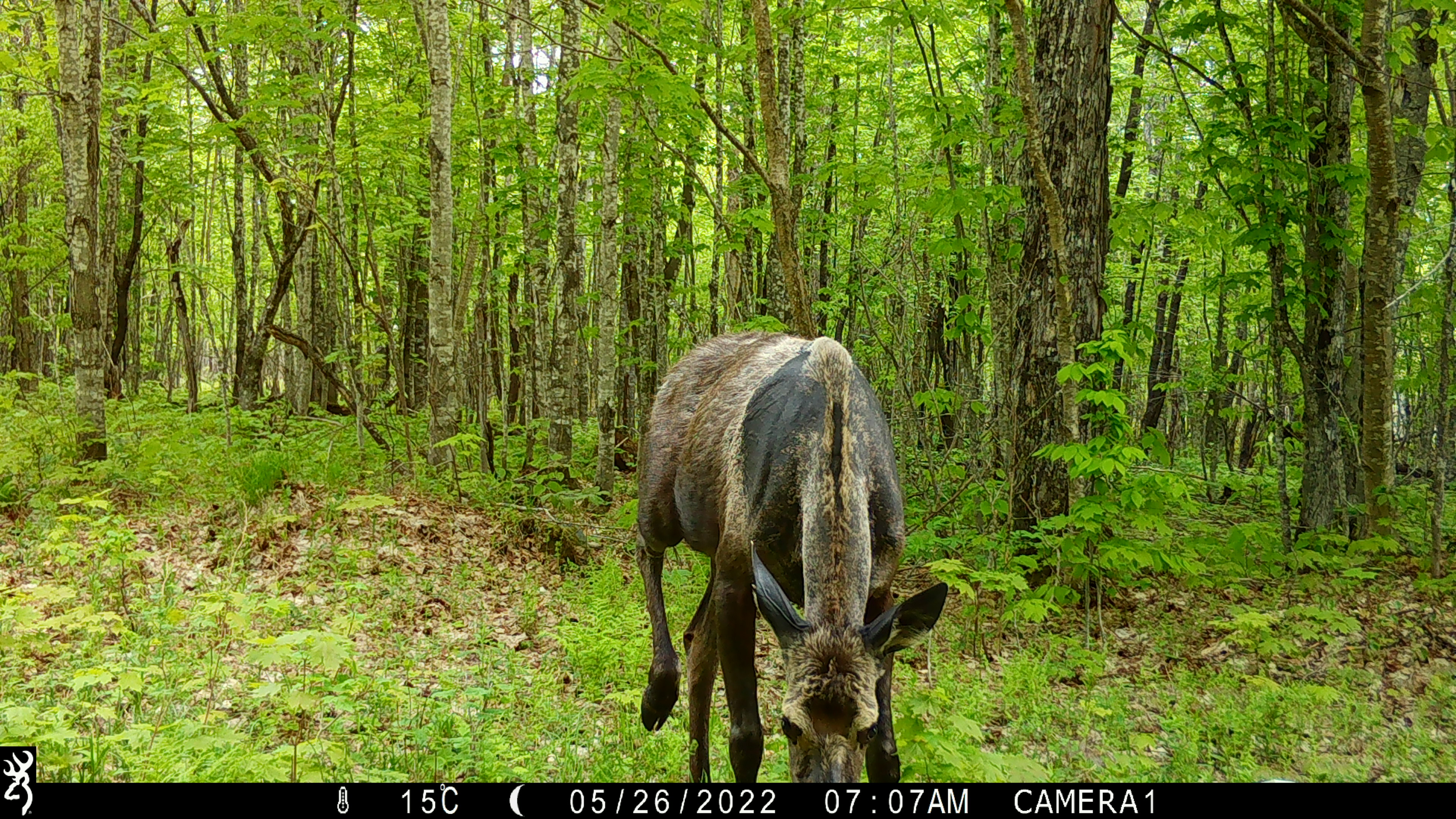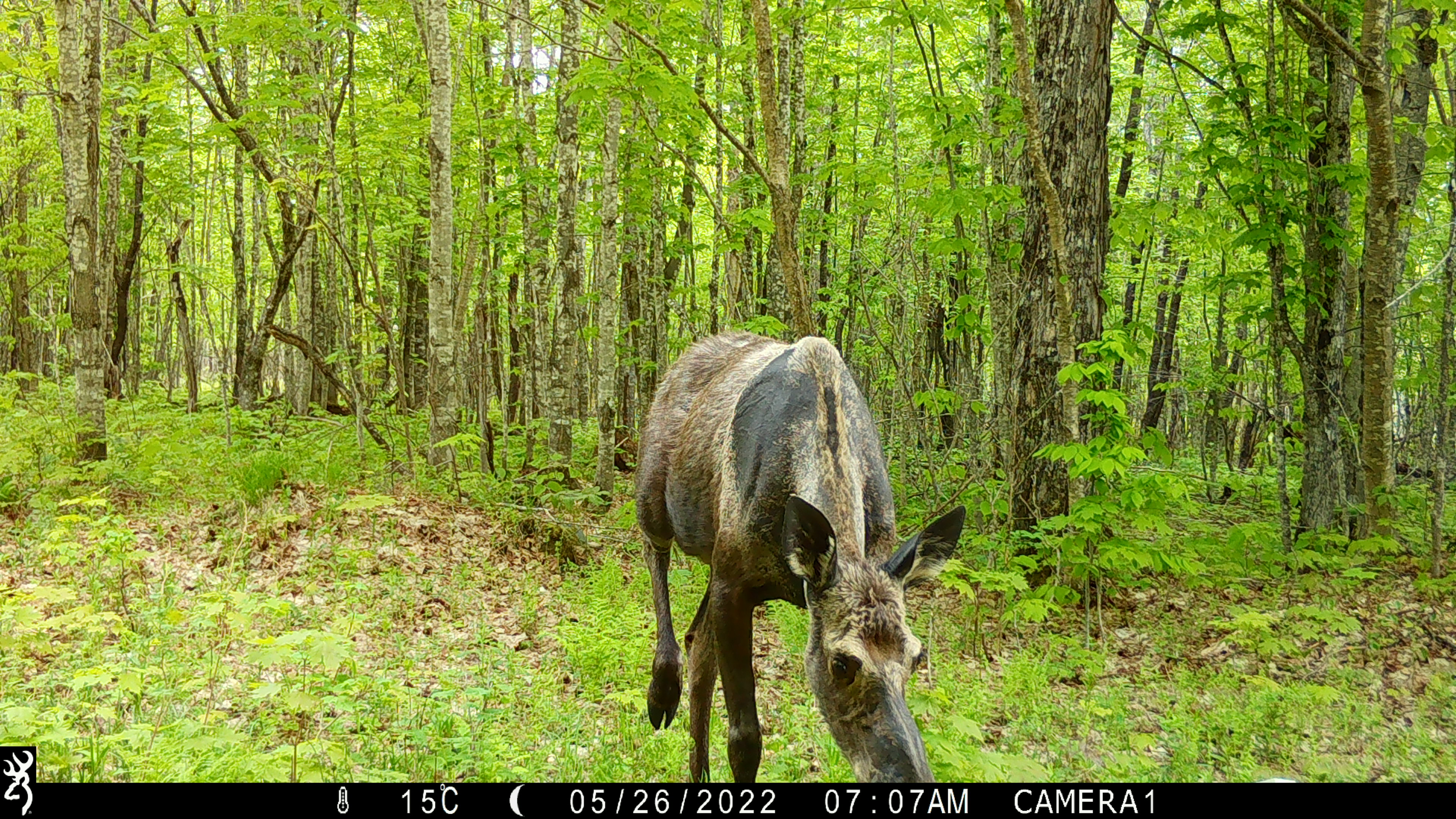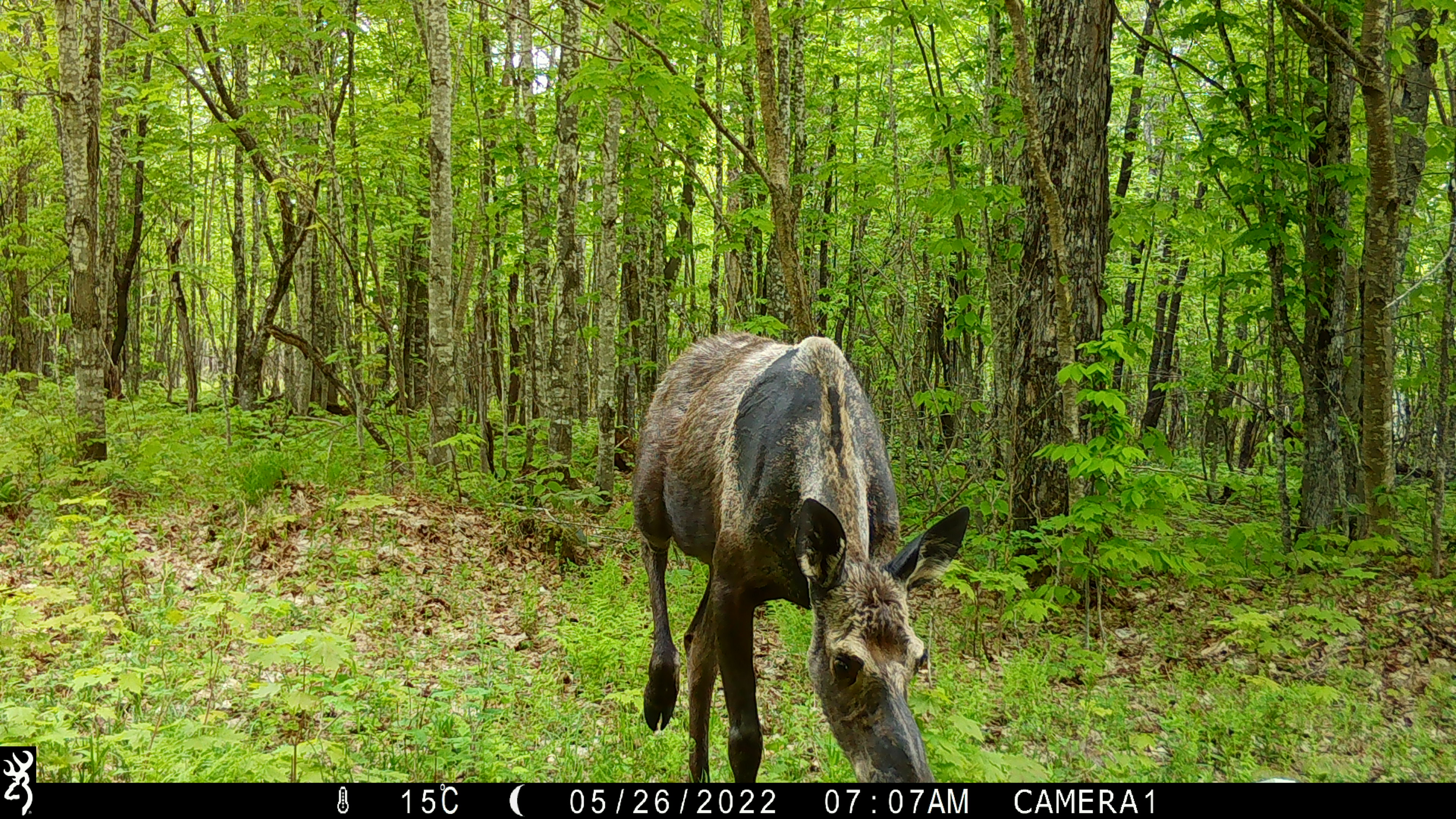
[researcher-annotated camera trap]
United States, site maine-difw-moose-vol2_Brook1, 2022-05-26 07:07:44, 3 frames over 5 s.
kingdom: Animalia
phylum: Chordata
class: Mammalia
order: Artiodactyla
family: Cervidae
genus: Alces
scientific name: Alces alces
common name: moose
Moose (Alces alces).